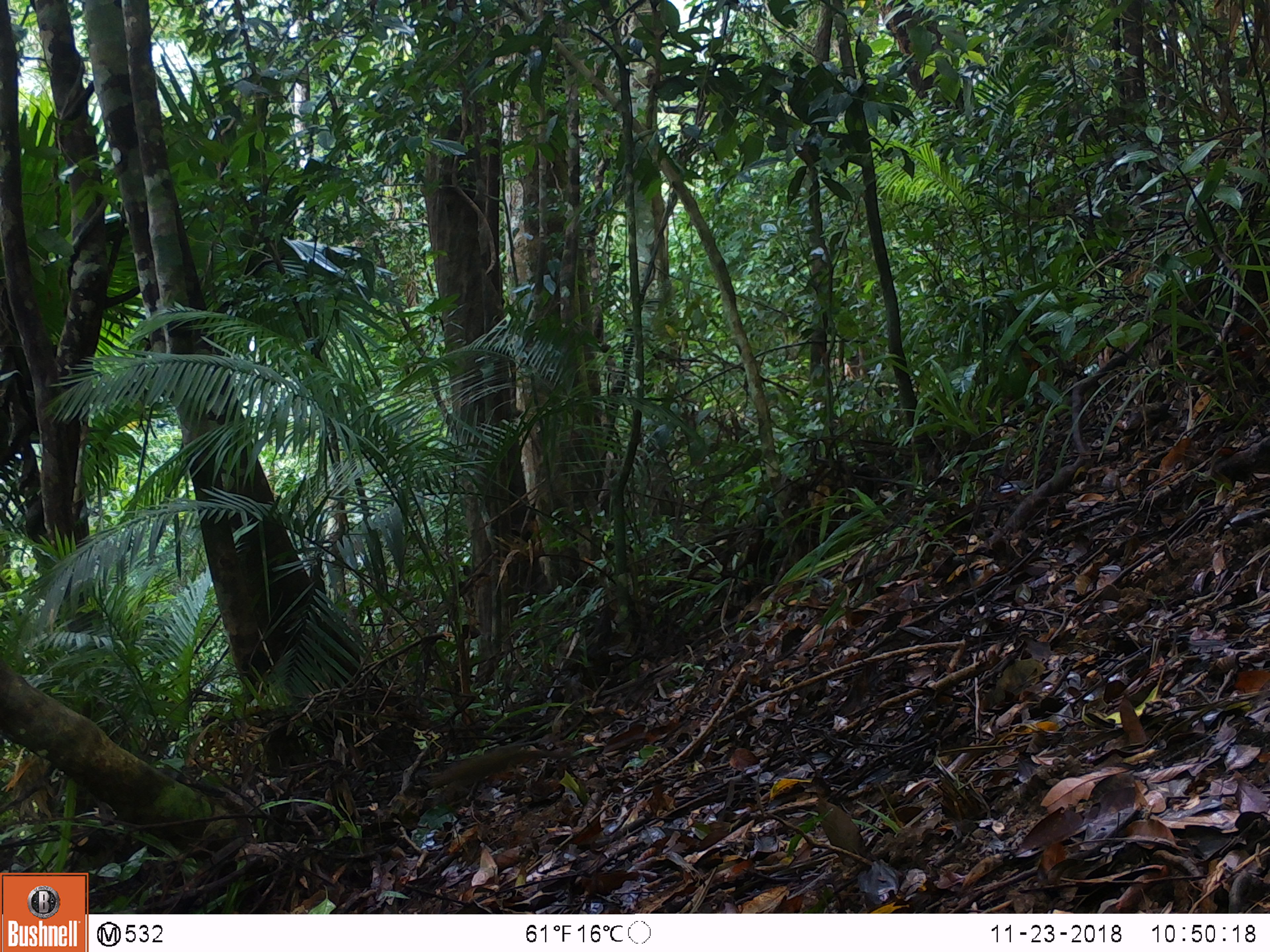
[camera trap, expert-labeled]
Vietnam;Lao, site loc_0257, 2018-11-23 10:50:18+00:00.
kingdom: Animalia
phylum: Chordata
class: Mammalia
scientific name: Mammalia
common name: mammal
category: unidentified small mammal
Unidentified small mammal (mammal) (Mammalia). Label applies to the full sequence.